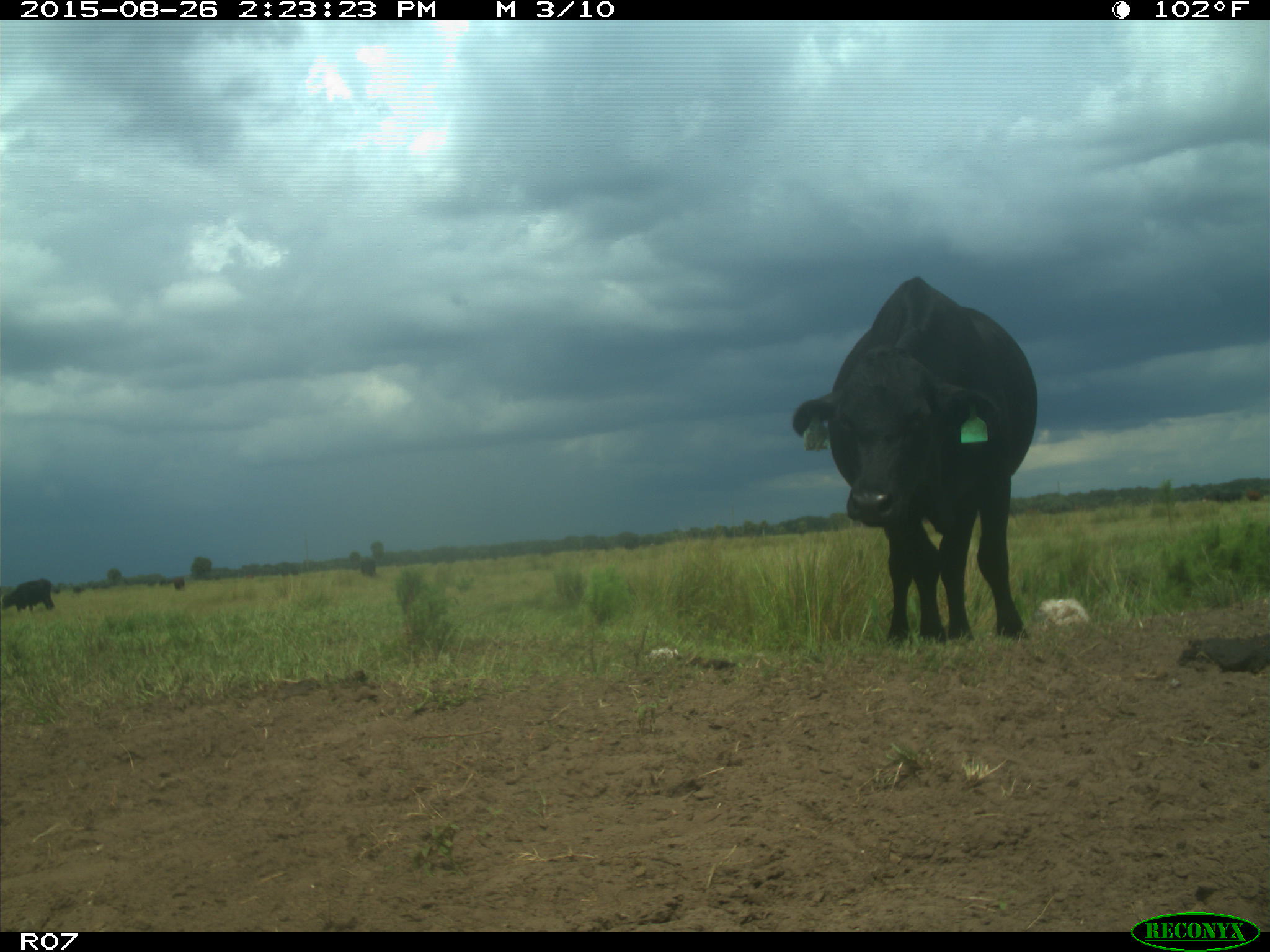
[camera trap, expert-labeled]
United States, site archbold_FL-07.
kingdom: Animalia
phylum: Chordata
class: Mammalia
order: Artiodactyla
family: Bovidae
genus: Bos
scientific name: Bos taurus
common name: domestic cow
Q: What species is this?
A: Bos taurus (domestic cow).